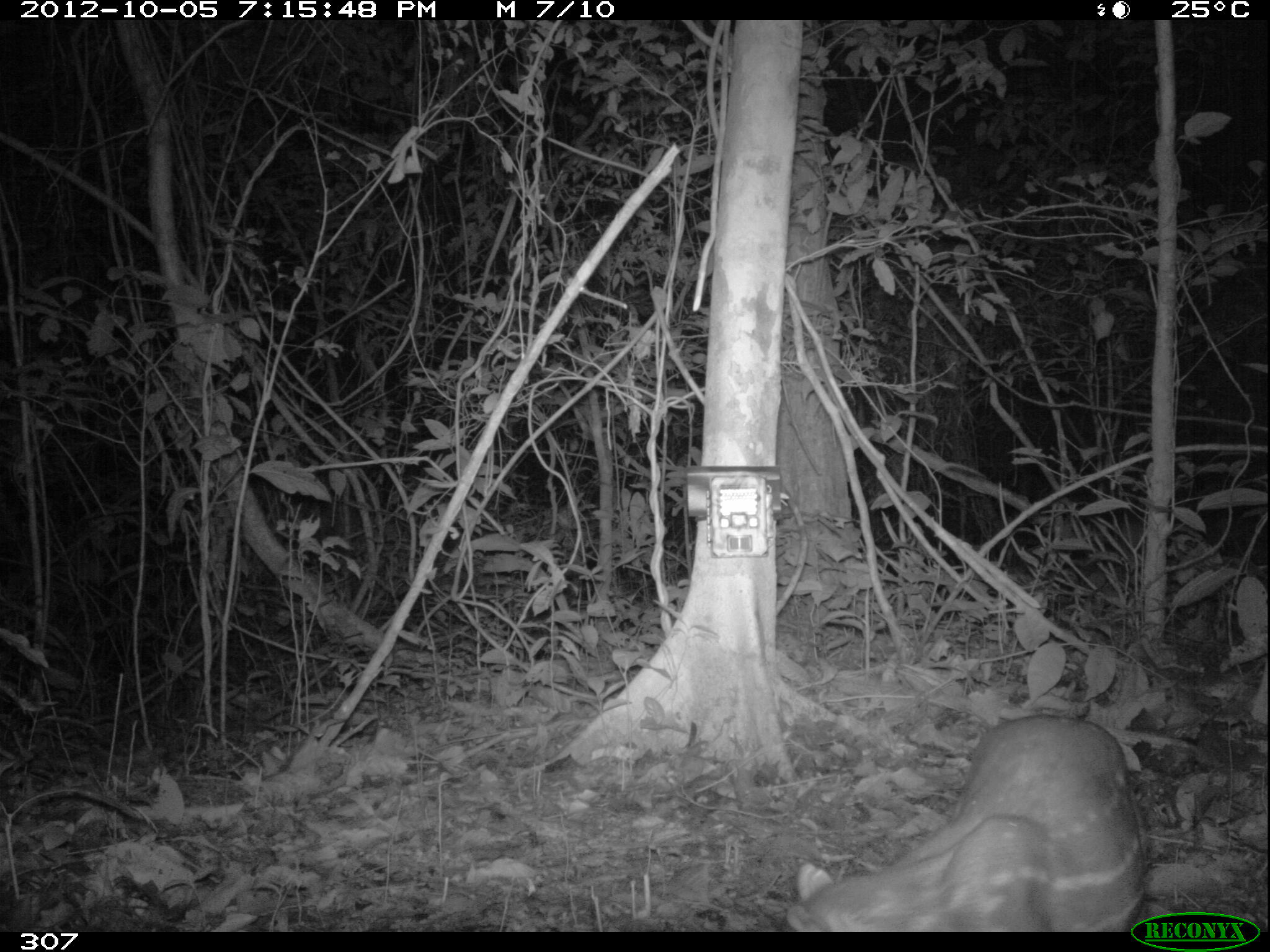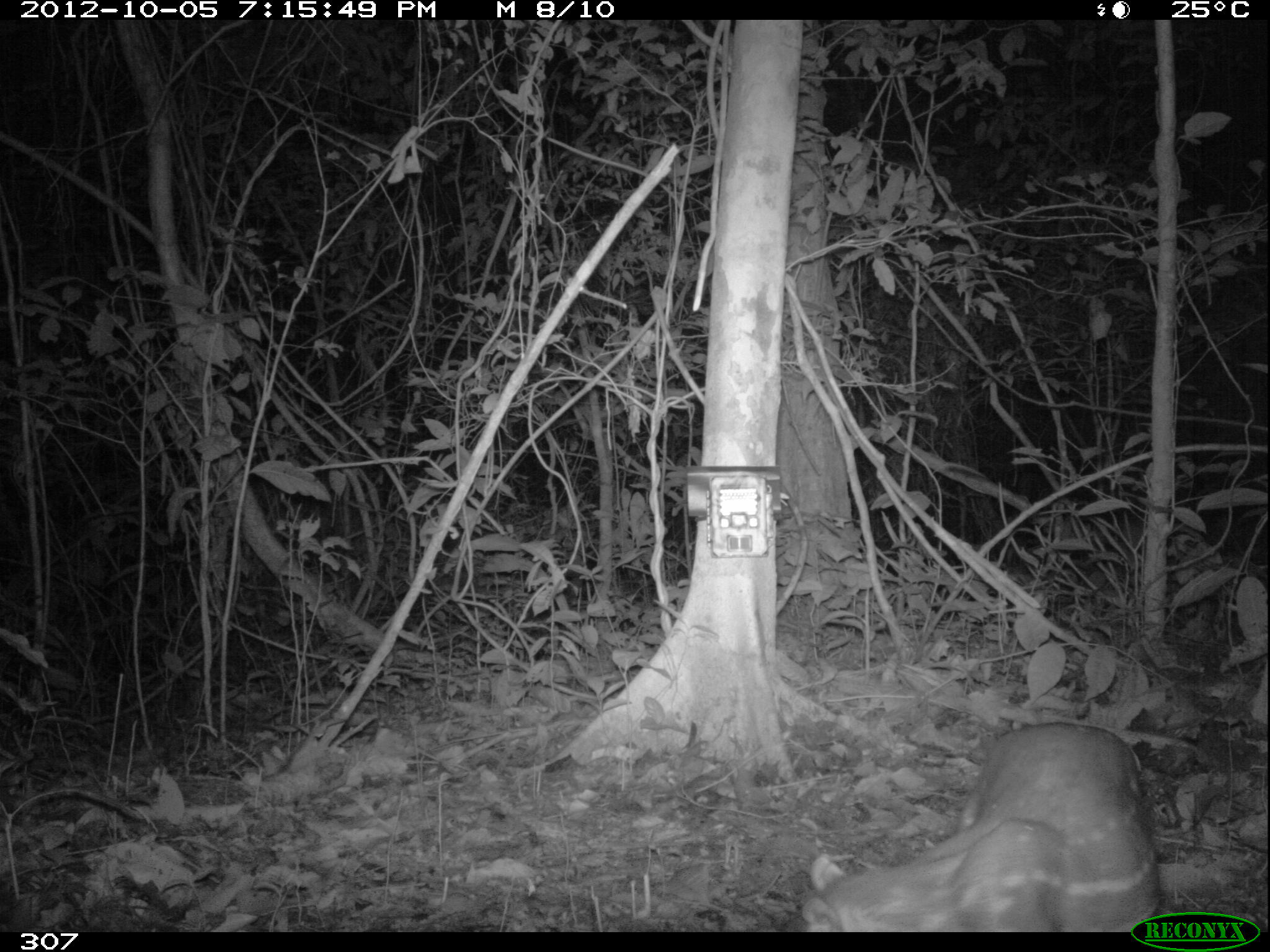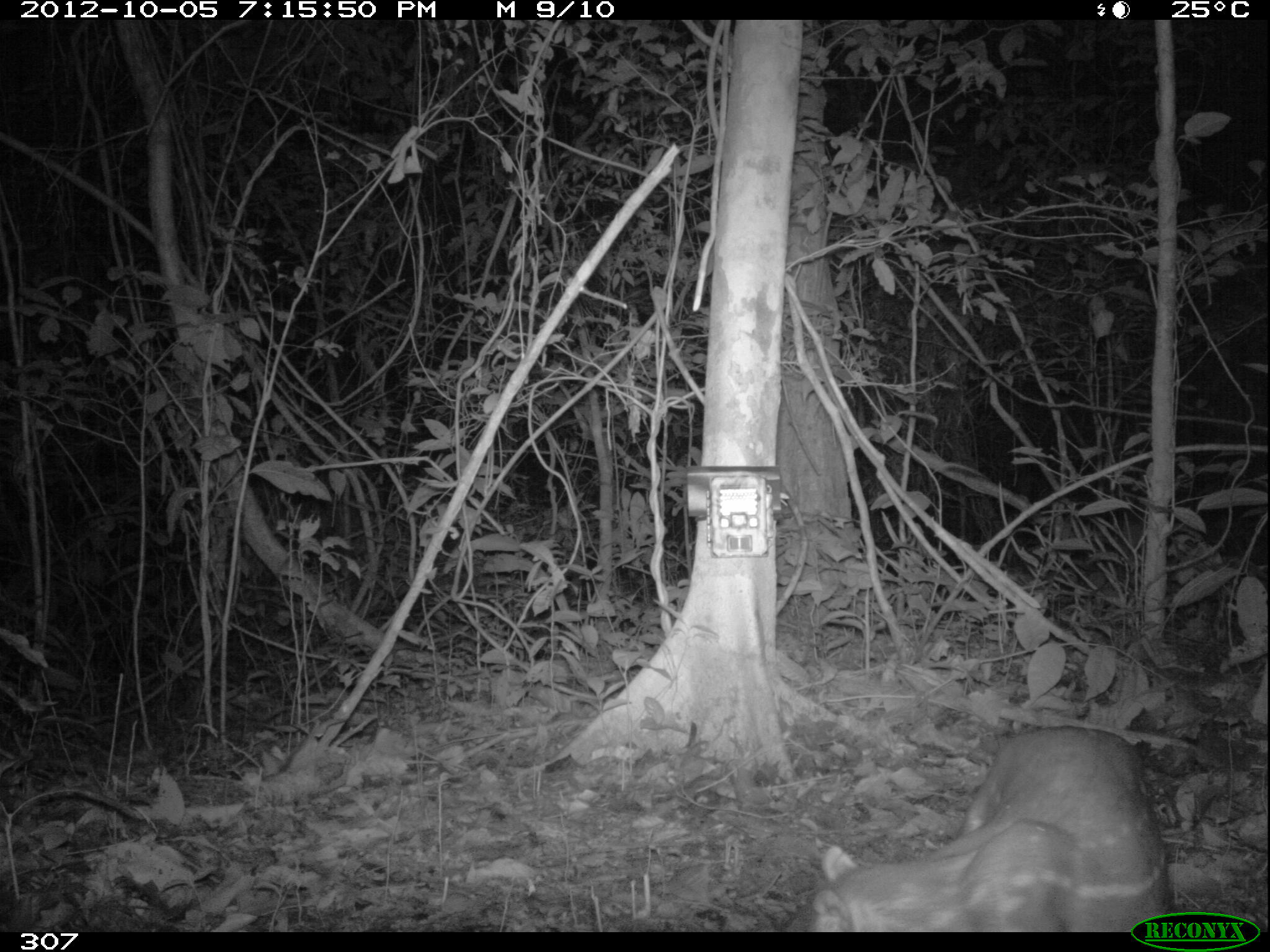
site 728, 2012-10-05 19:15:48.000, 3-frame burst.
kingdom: Animalia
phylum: Chordata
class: Mammalia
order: Rodentia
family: Cuniculidae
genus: Cuniculus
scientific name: Cuniculus paca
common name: spotted paca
Cuniculus paca (spotted paca).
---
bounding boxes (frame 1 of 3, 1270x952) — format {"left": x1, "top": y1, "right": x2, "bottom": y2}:
cuniculus paca: {"left": 786, "top": 719, "right": 1146, "bottom": 931}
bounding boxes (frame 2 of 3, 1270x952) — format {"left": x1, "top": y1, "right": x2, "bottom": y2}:
cuniculus paca: {"left": 798, "top": 722, "right": 1162, "bottom": 934}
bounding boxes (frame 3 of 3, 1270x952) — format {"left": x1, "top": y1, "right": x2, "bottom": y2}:
cuniculus paca: {"left": 784, "top": 726, "right": 1174, "bottom": 933}